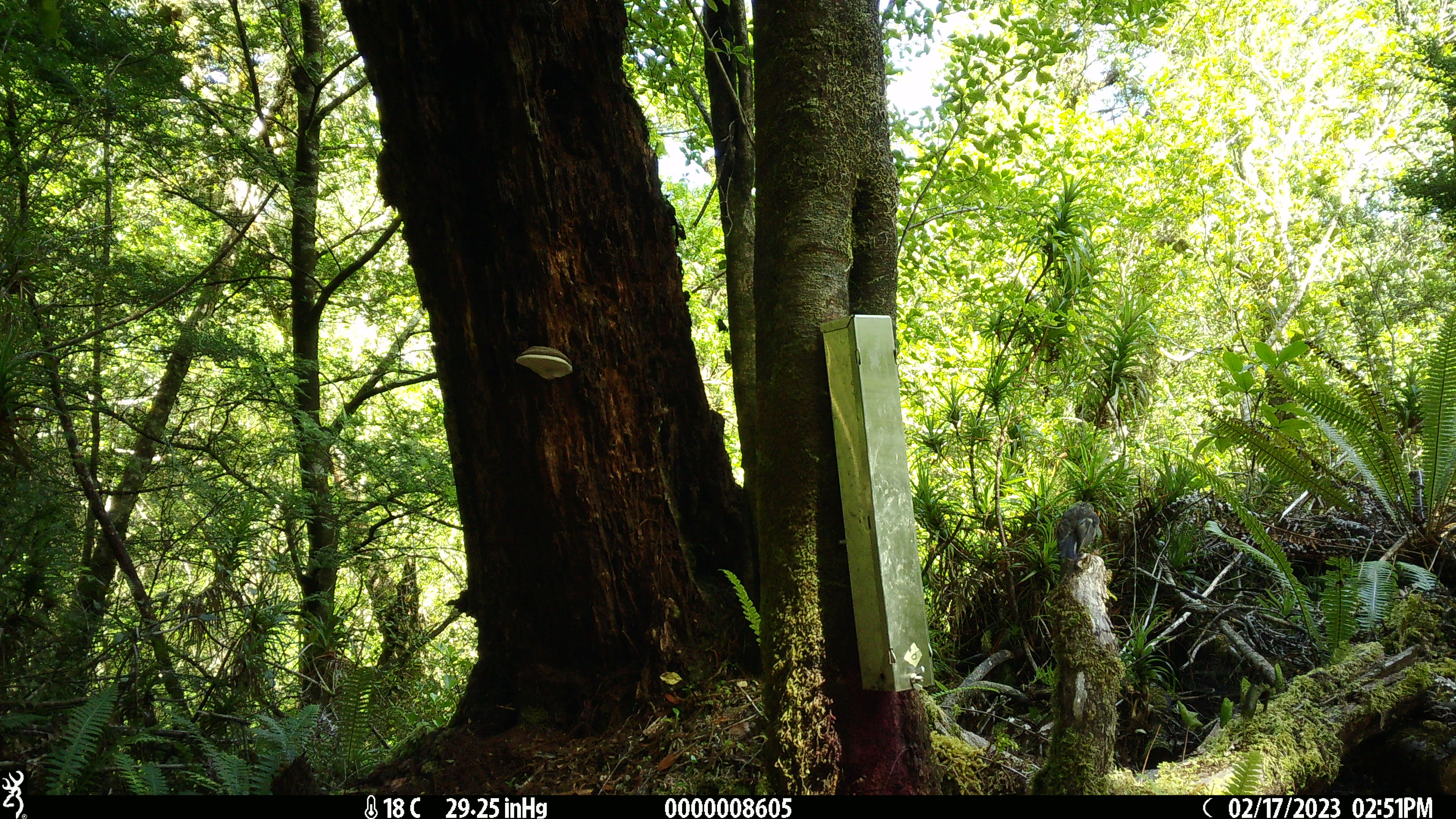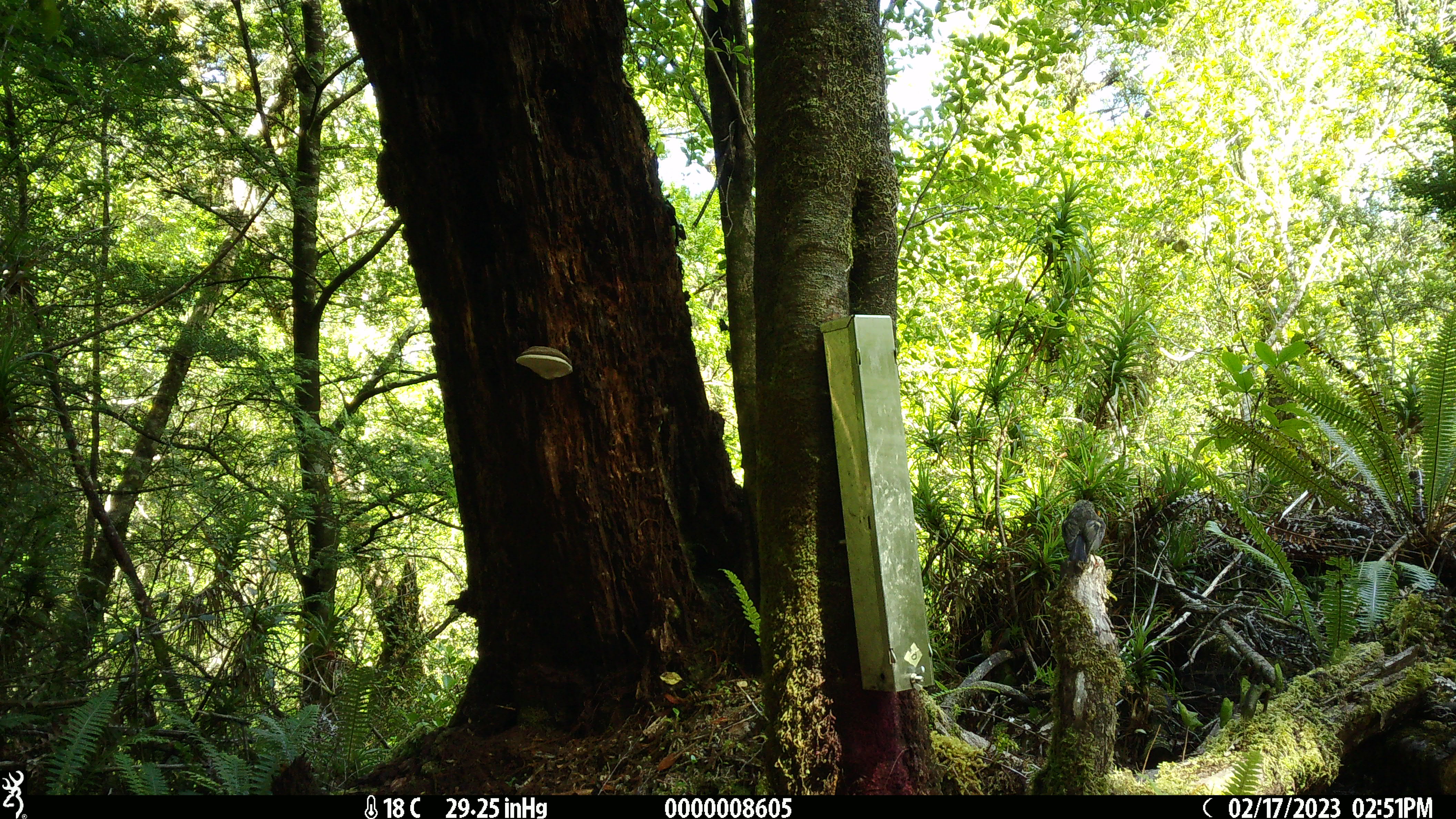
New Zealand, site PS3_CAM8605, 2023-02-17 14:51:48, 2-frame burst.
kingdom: Animalia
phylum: Chordata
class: Aves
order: Passeriformes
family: Petroicidae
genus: Petroica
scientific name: Petroica macrocephala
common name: tomtit